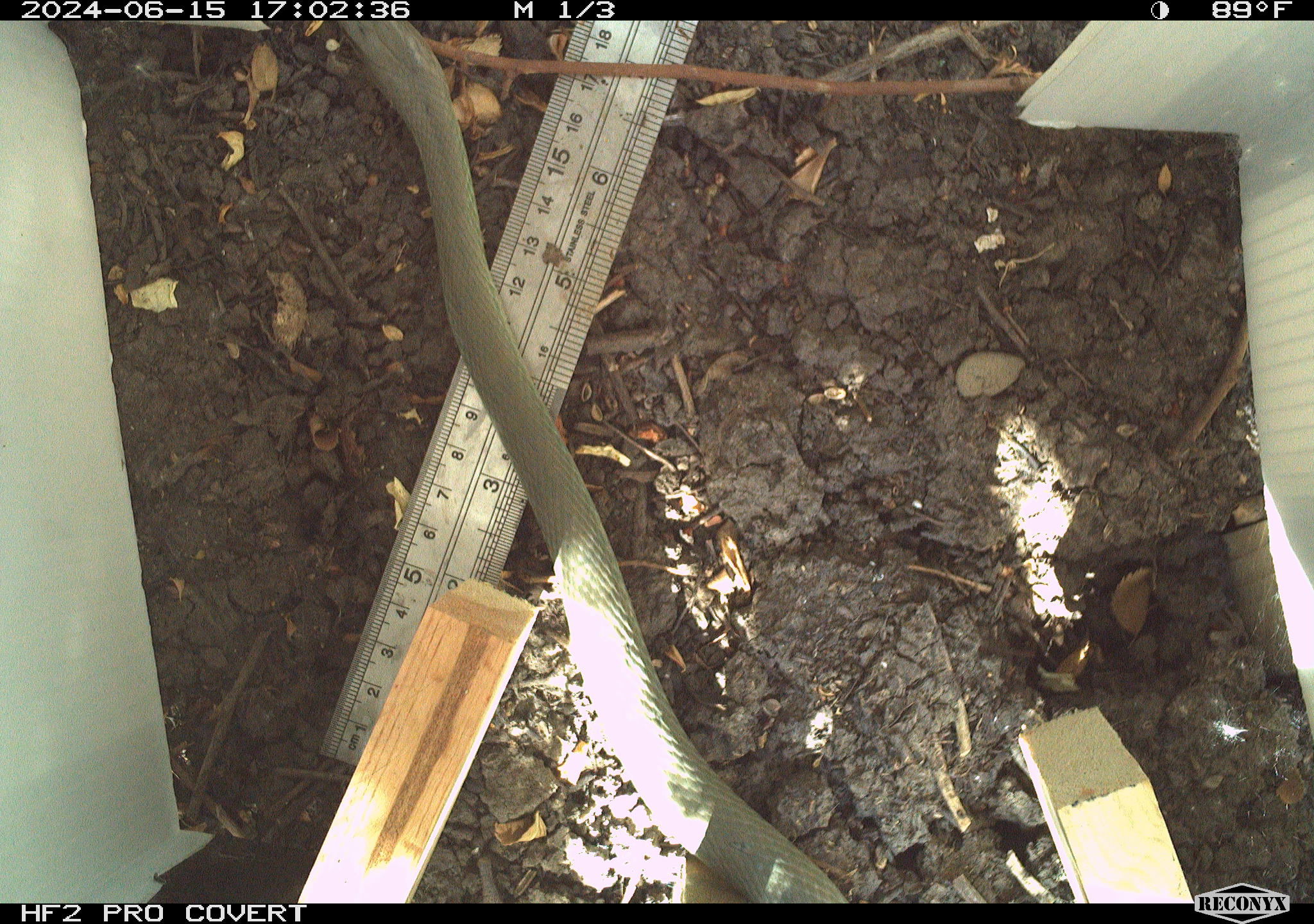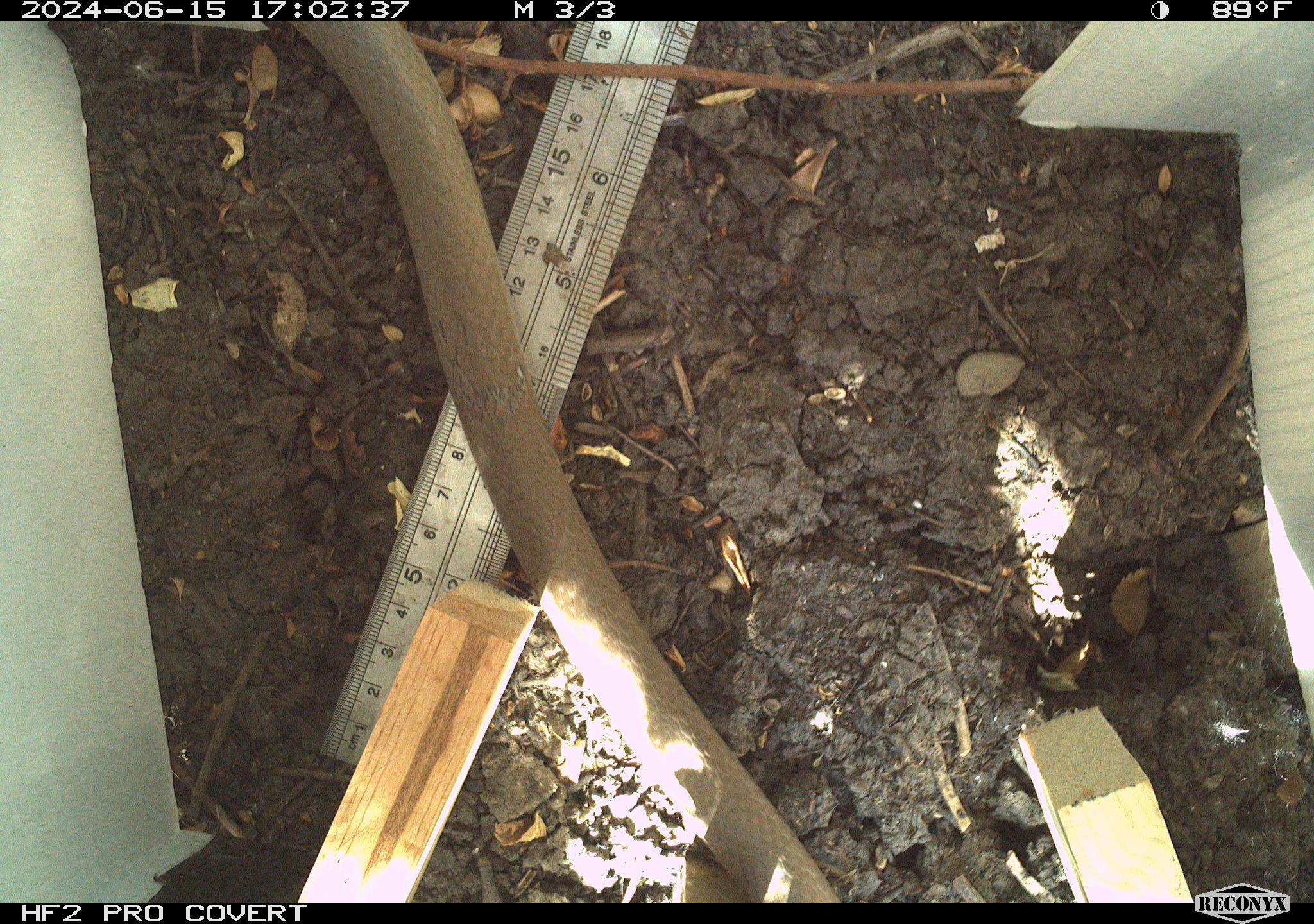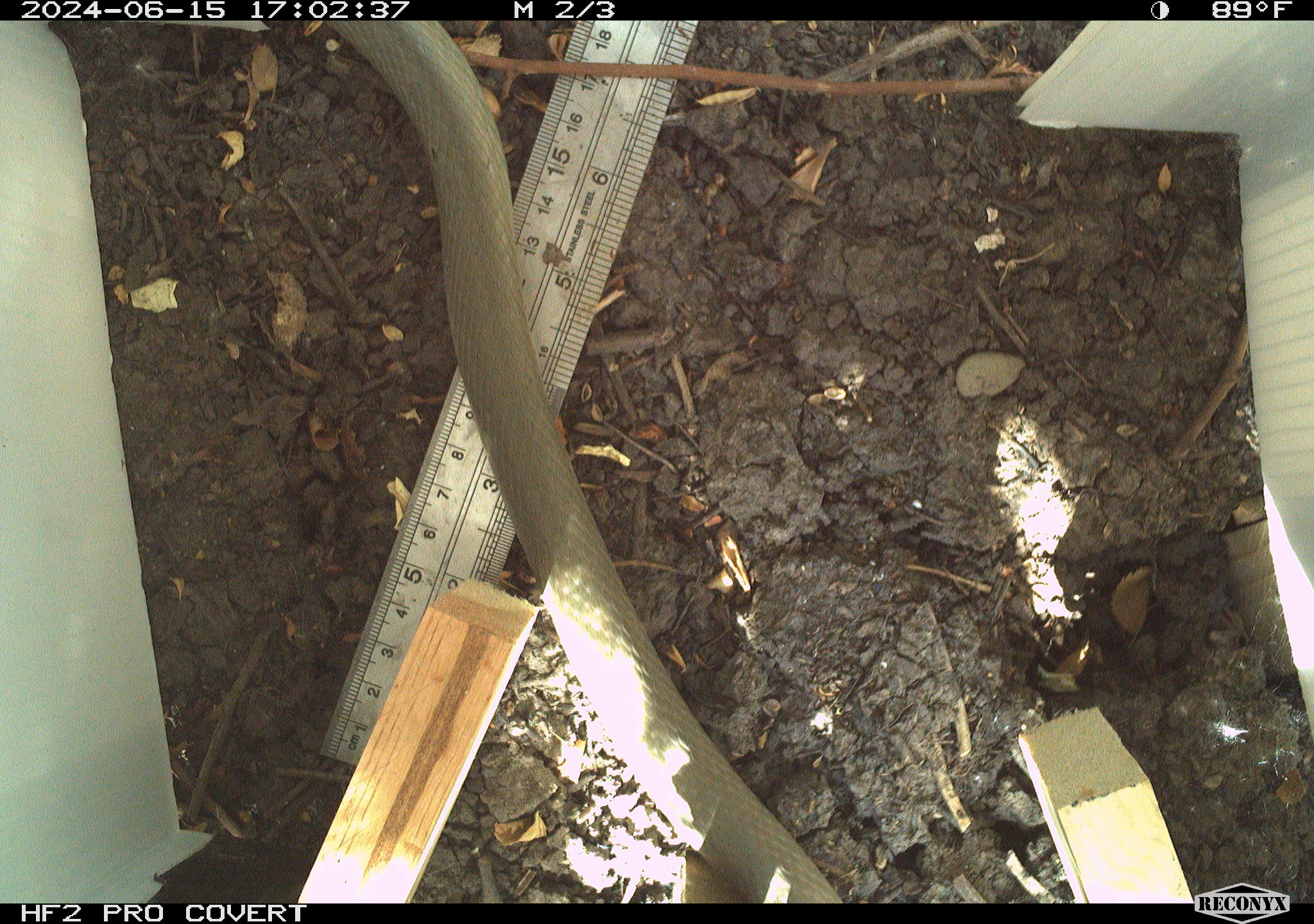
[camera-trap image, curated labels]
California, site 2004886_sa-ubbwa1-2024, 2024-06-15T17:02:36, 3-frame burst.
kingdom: Animalia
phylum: Chordata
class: Reptilia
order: Squamata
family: Colubridae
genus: Coluber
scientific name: Coluber constrictor mormon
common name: western yellow-bellied racer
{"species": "western yellow-bellied racer (Coluber constrictor mormon)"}